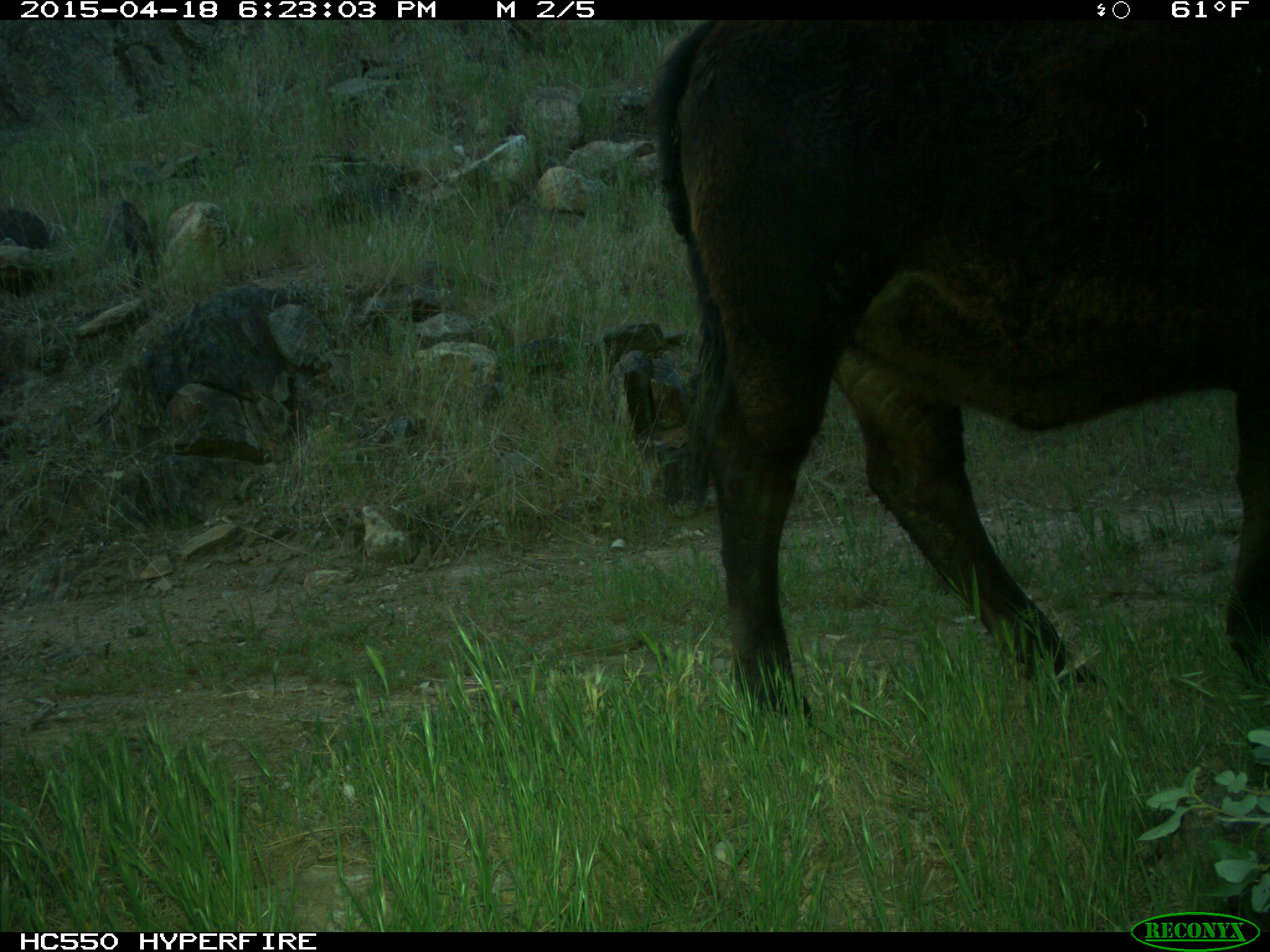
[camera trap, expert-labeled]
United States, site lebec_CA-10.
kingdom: Animalia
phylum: Chordata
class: Mammalia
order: Artiodactyla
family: Bovidae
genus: Bos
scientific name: Bos taurus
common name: domestic cow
Bos taurus (domestic cow).